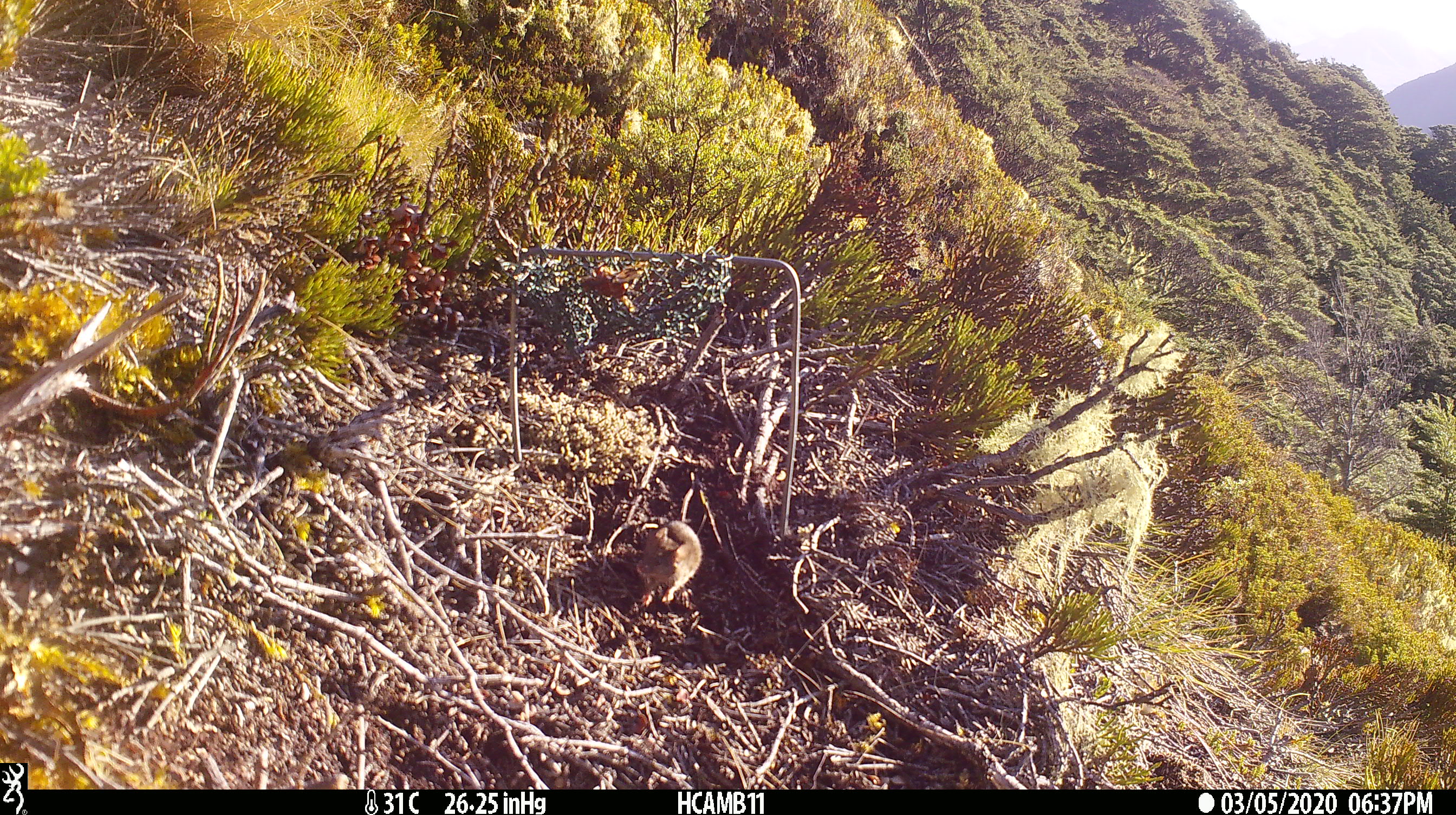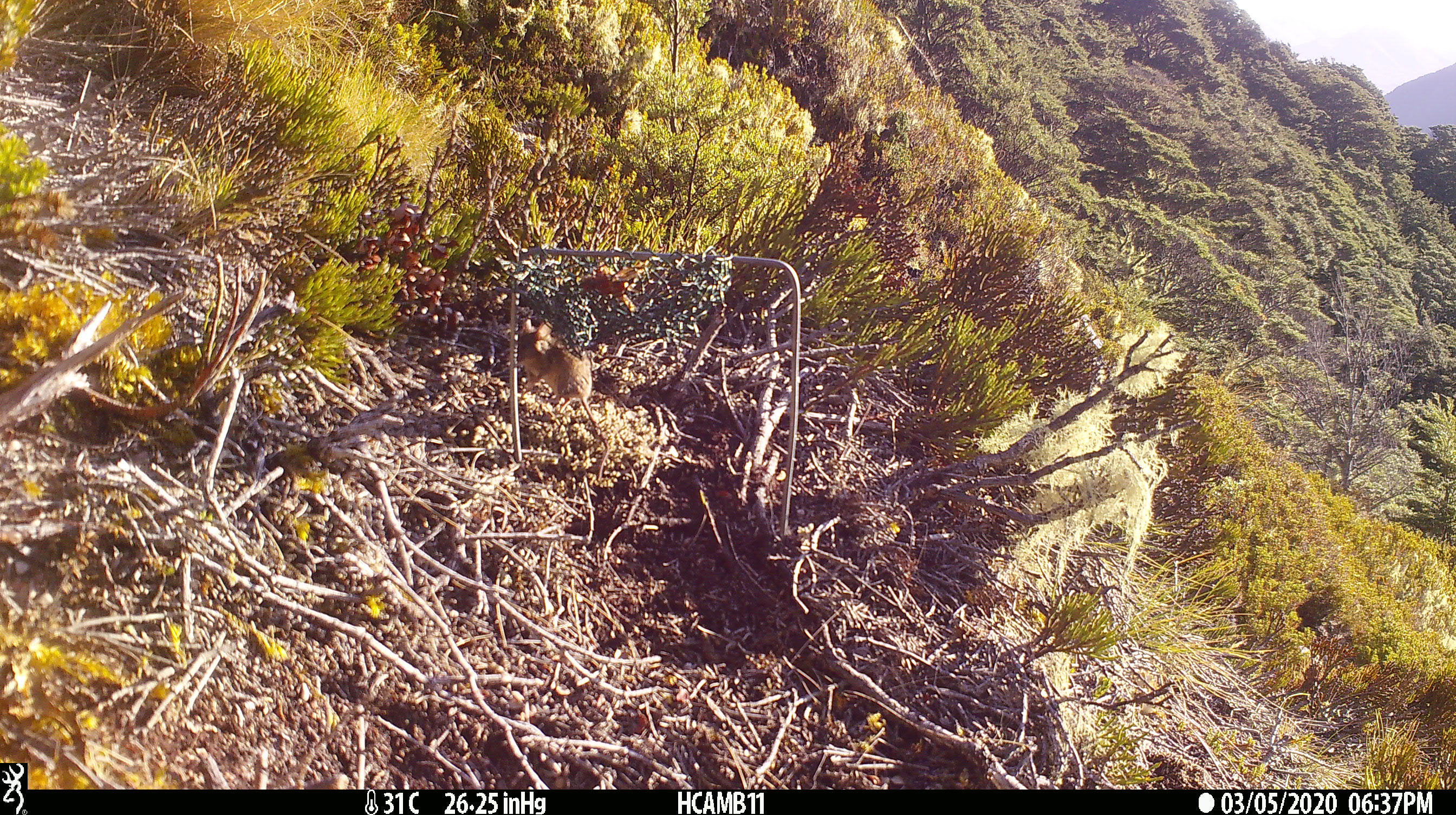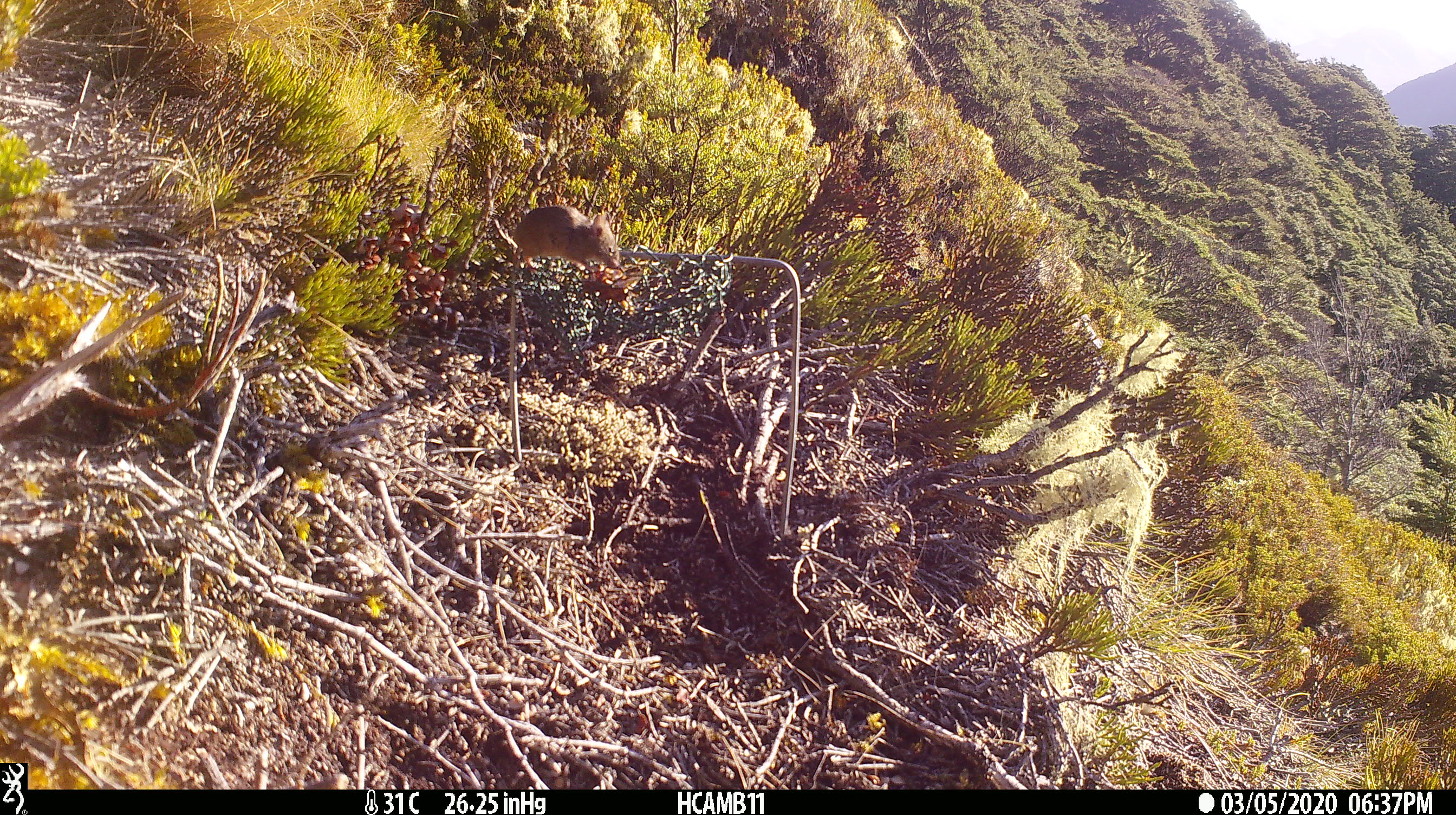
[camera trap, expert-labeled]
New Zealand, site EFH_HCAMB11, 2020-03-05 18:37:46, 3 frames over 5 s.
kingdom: Animalia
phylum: Chordata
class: Mammalia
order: Rodentia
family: Muridae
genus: Mus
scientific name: Mus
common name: mouse